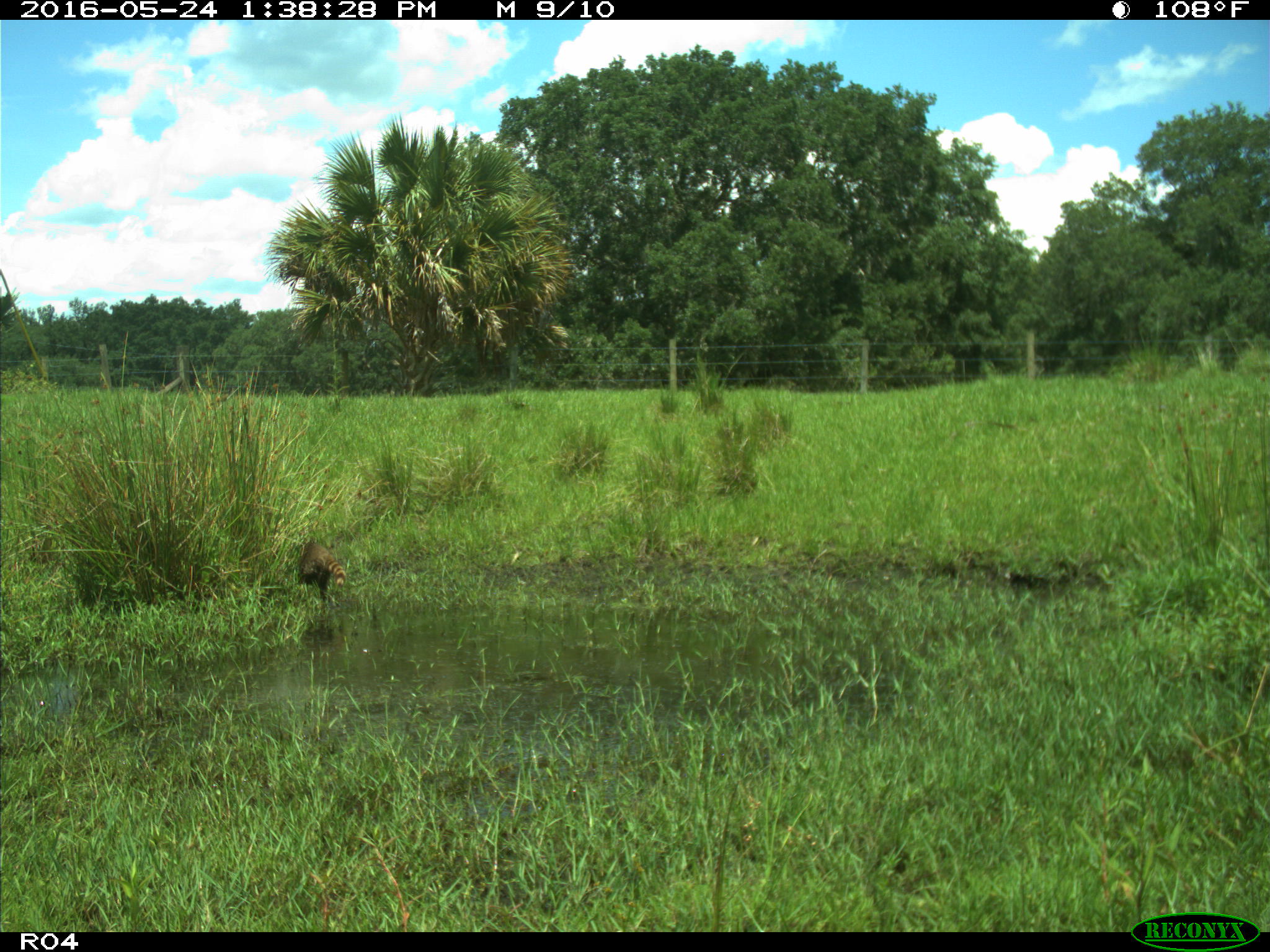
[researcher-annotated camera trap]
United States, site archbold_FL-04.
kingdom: Animalia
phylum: Chordata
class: Mammalia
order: Carnivora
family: Procyonidae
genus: Procyon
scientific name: Procyon lotor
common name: common raccoon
Procyon lotor (common raccoon).